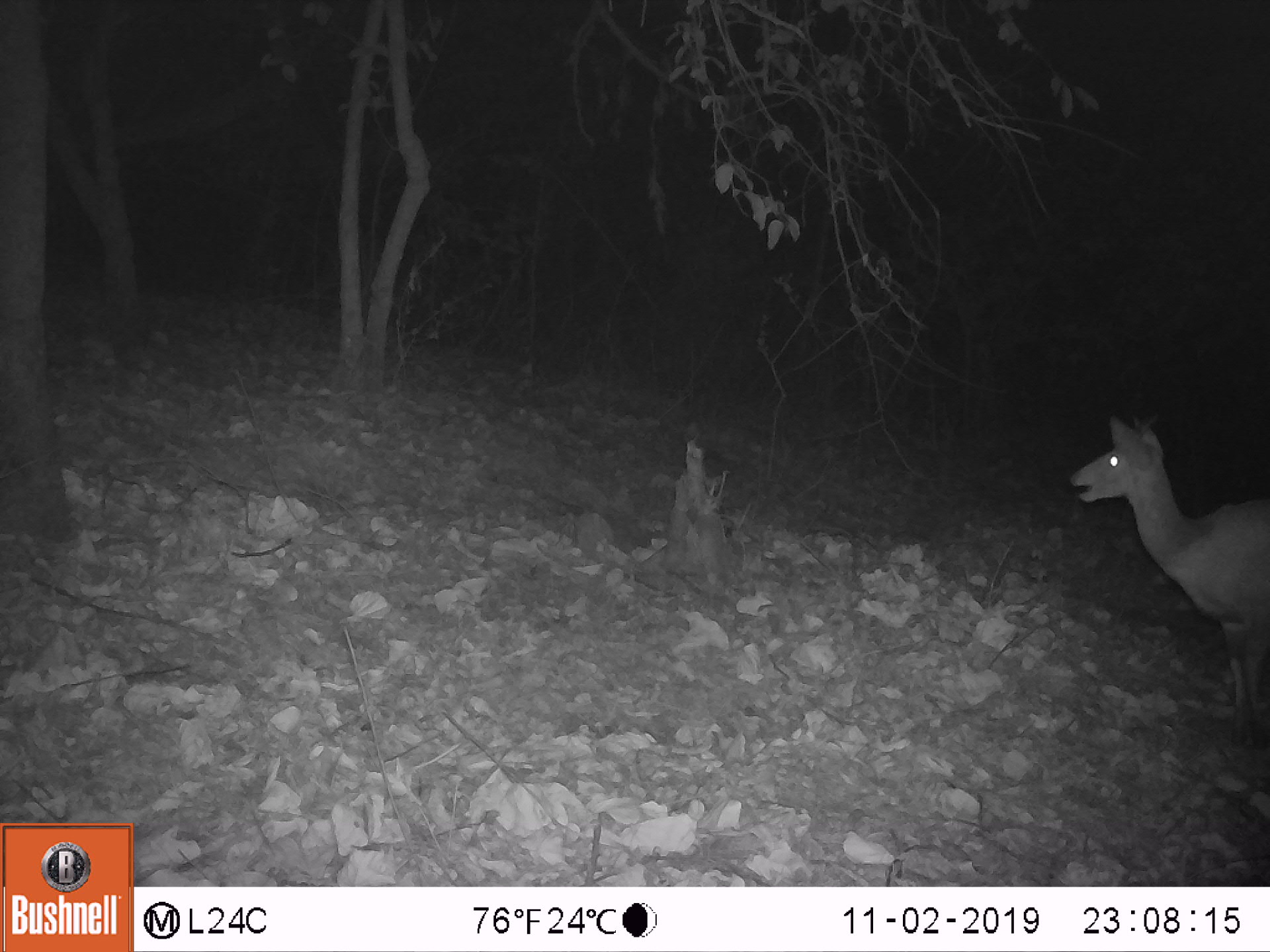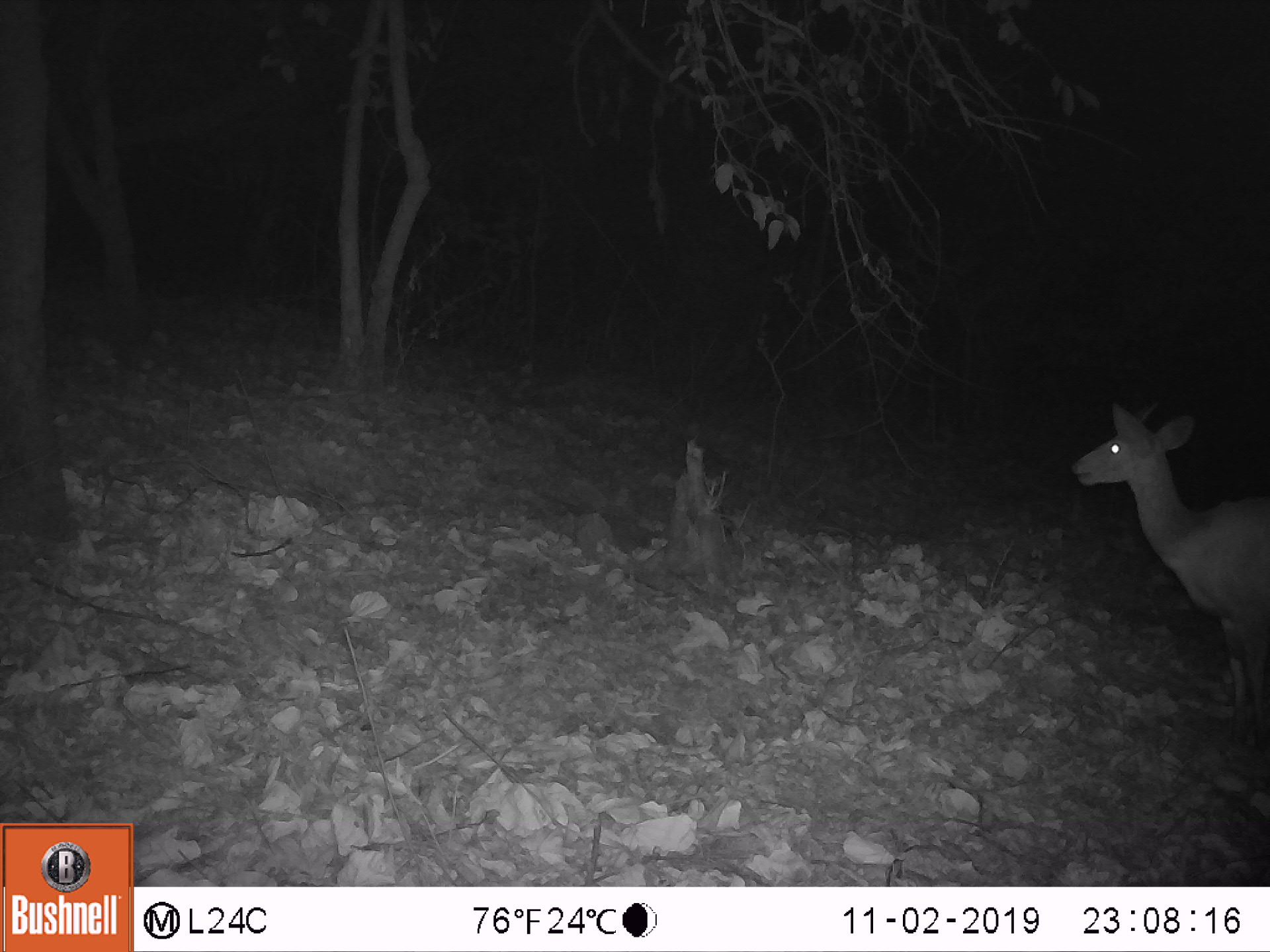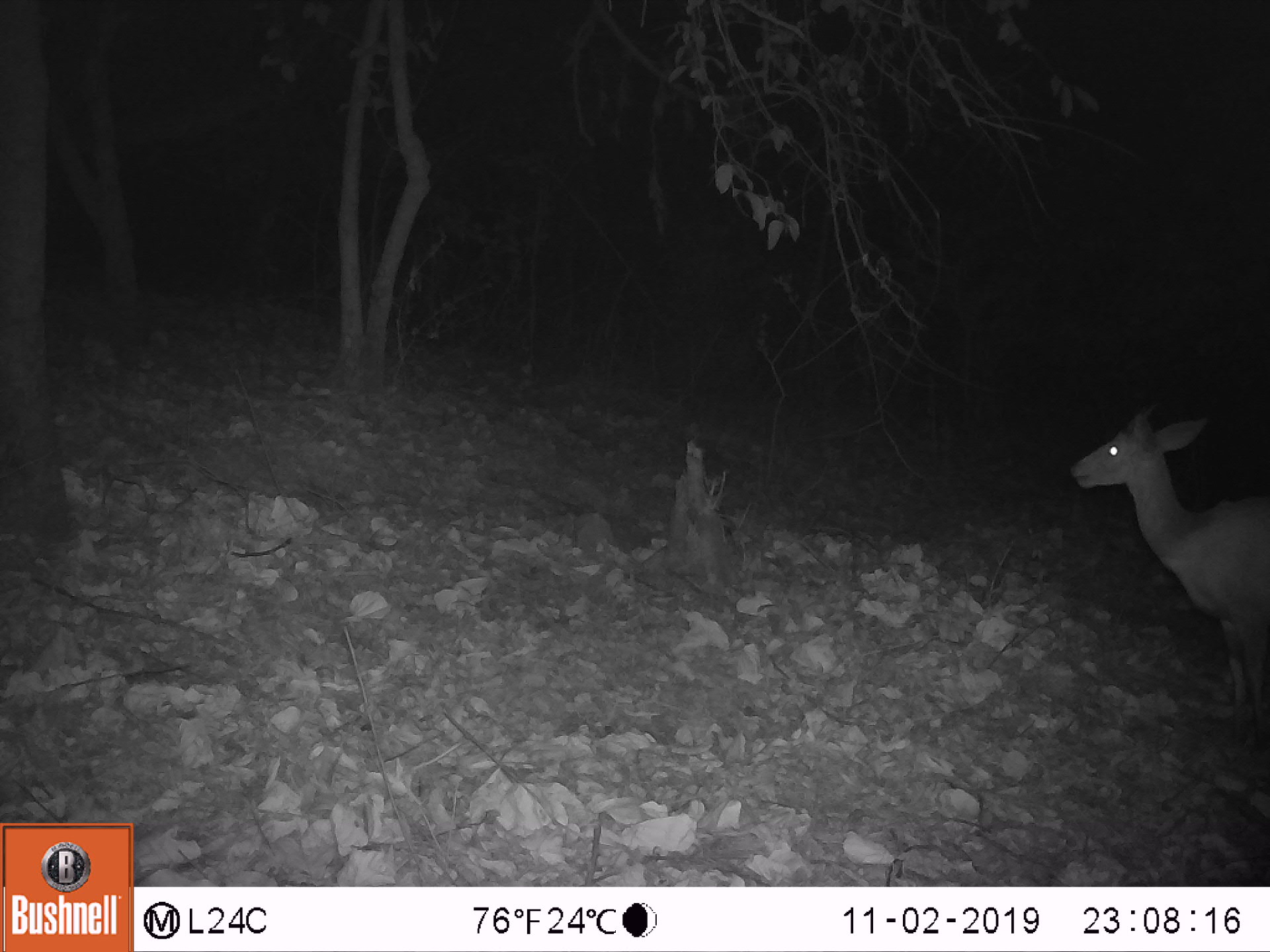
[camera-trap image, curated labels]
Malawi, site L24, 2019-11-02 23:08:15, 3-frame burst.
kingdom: Animalia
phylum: Chordata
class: Mammalia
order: Artiodactyla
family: Bovidae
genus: Tragelaphus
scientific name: Tragelaphus sylvaticus sylvaticus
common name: cape bushbuck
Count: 1.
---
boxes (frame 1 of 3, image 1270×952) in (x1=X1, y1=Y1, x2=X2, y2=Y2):
cape bushbuck: (x1=1065, y1=391, x2=1267, y2=748)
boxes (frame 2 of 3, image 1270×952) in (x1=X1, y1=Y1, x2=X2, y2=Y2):
cape bushbuck: (x1=1063, y1=385, x2=1269, y2=754)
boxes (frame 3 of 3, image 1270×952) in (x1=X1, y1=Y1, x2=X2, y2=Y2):
cape bushbuck: (x1=1065, y1=387, x2=1269, y2=764)